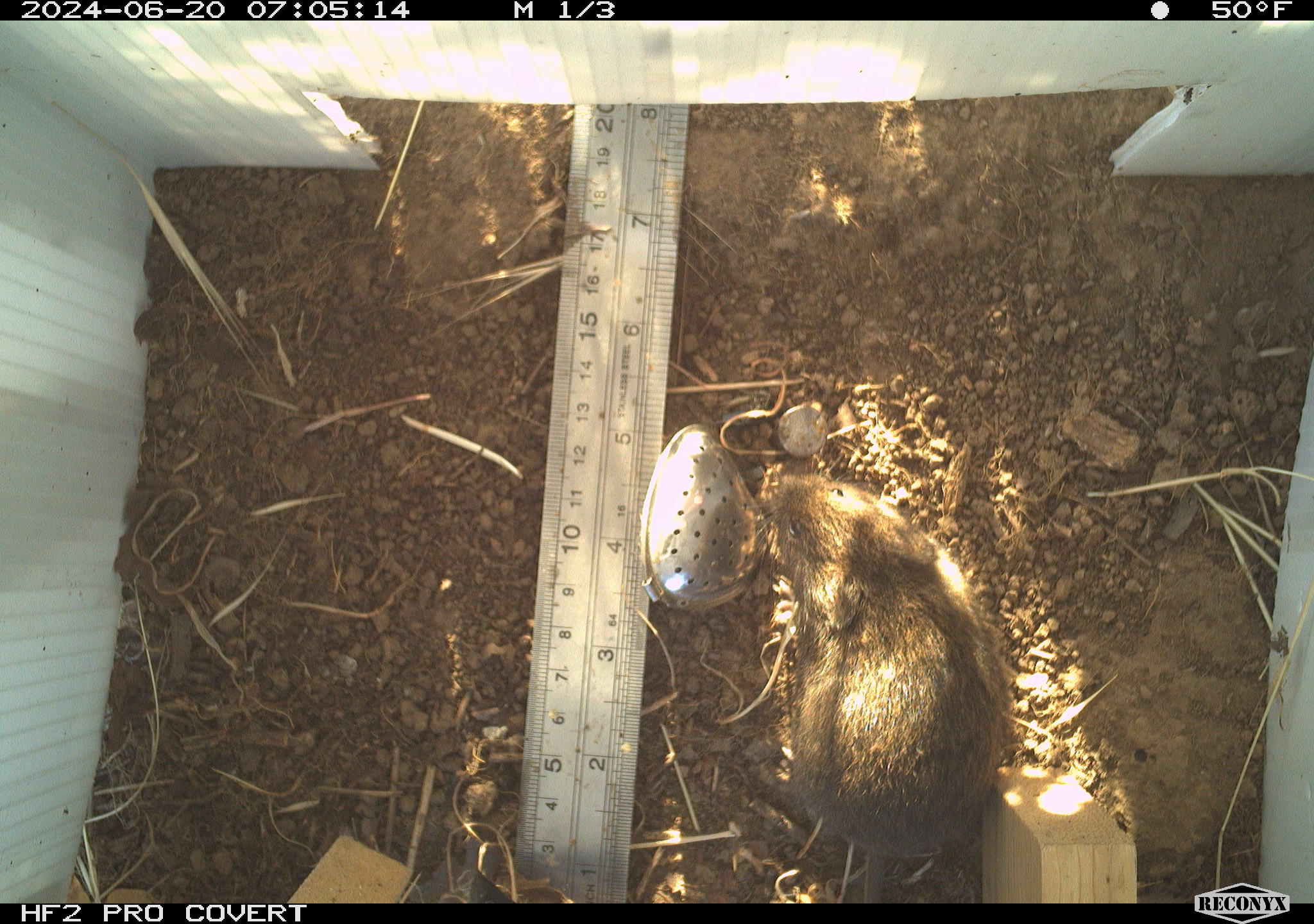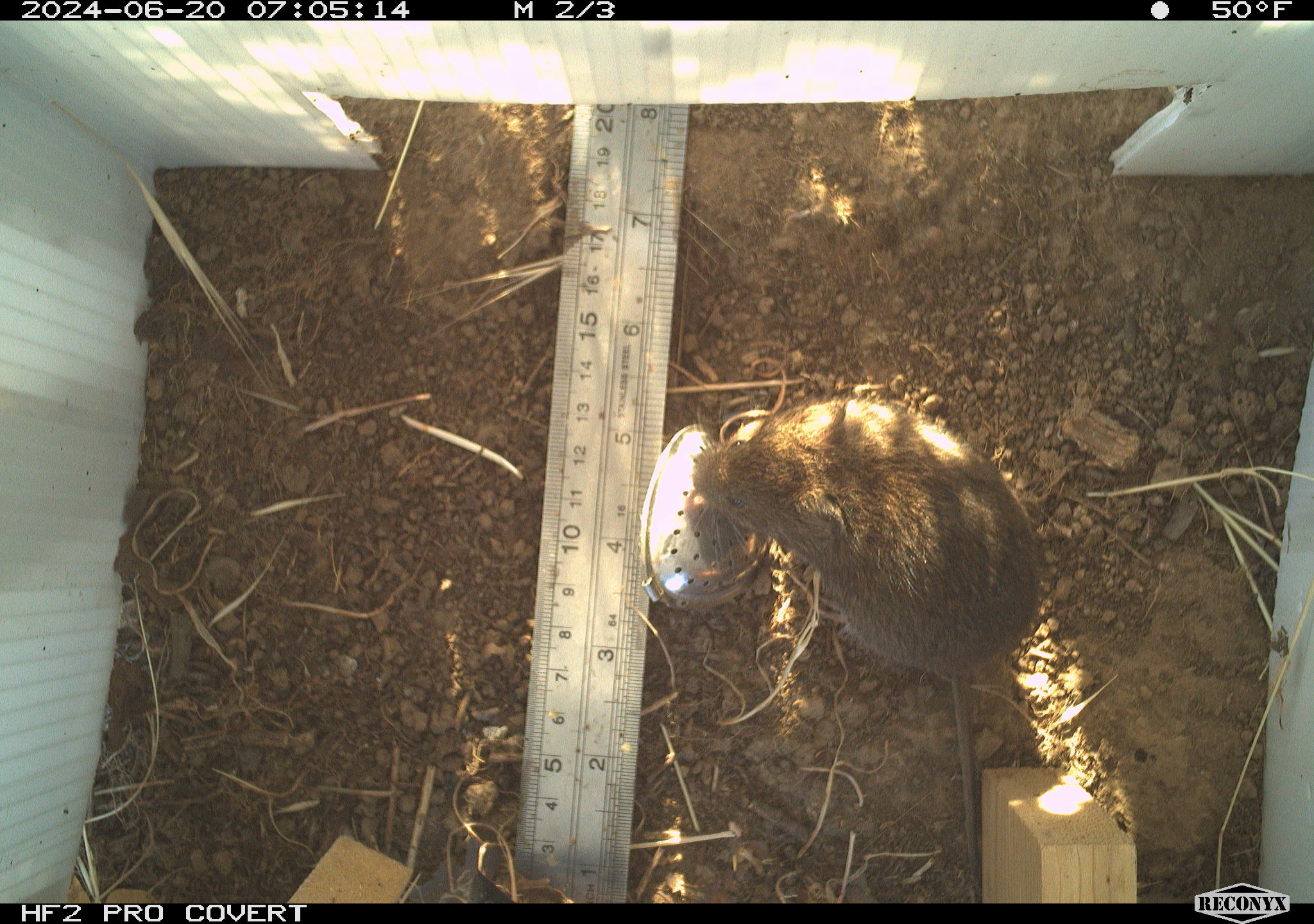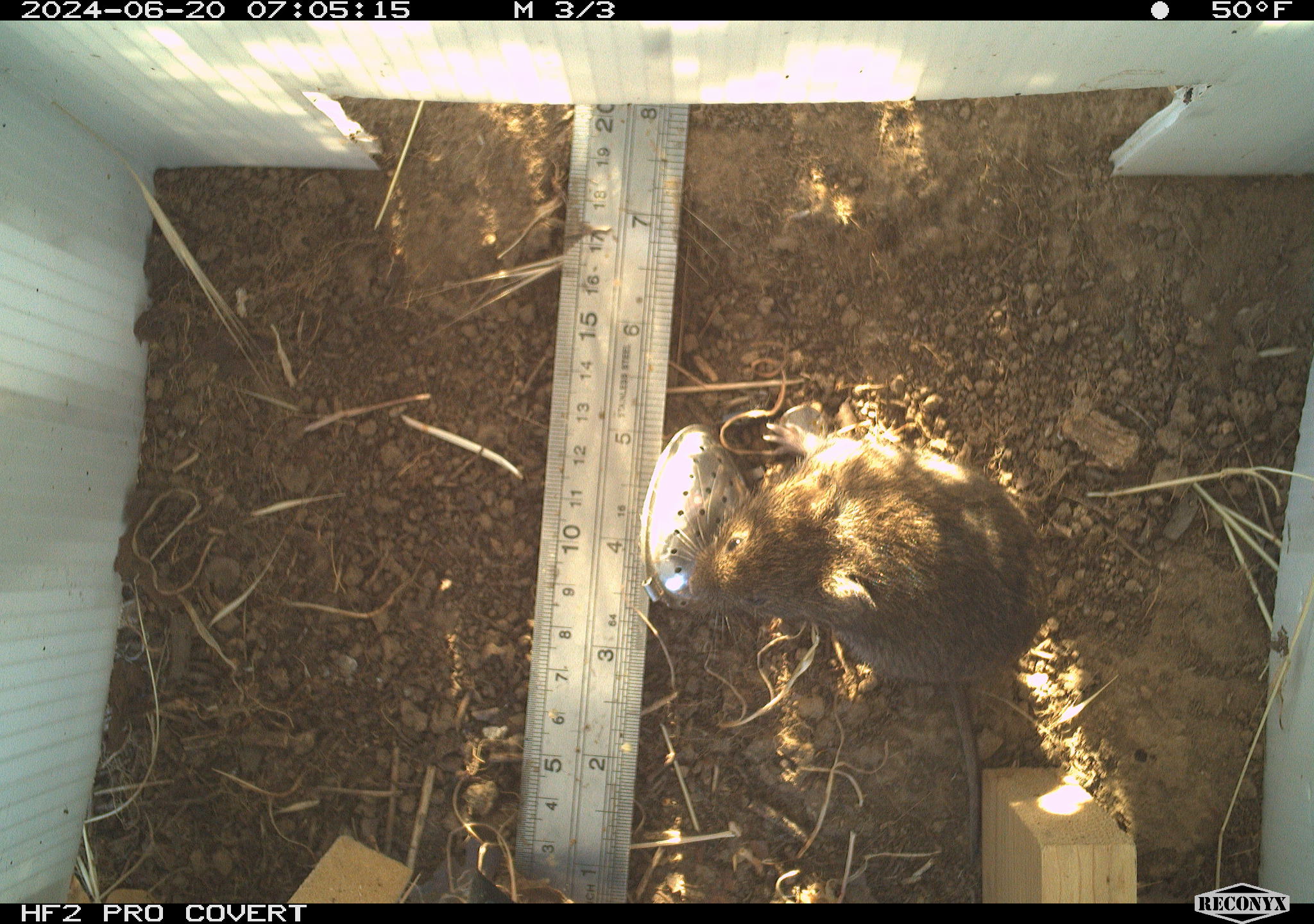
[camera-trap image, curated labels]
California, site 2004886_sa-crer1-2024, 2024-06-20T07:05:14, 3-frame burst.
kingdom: Animalia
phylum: Chordata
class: Mammalia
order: Rodentia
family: Cricetidae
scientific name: Arvicolinae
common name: voles, lemmings, and muskrats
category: arvicolinae subfamily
Arvicolinae subfamily (voles, lemmings, and muskrats) (Arvicolinae).